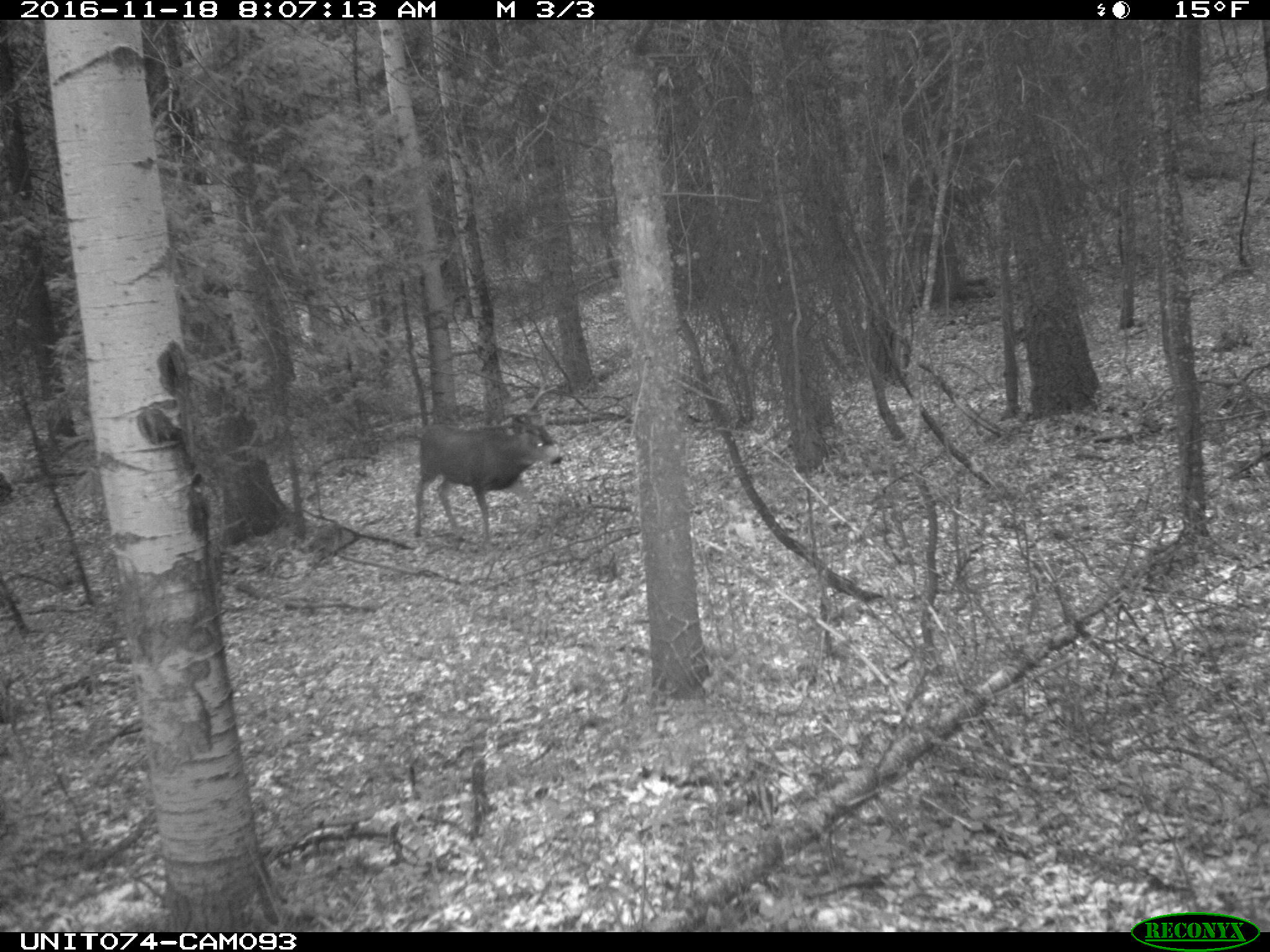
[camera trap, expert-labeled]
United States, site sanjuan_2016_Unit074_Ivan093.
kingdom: Animalia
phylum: Chordata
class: Mammalia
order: Artiodactyla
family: Cervidae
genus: Odocoileus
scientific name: Odocoileus hemionus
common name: mule deer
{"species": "Odocoileus hemionus (mule deer)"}